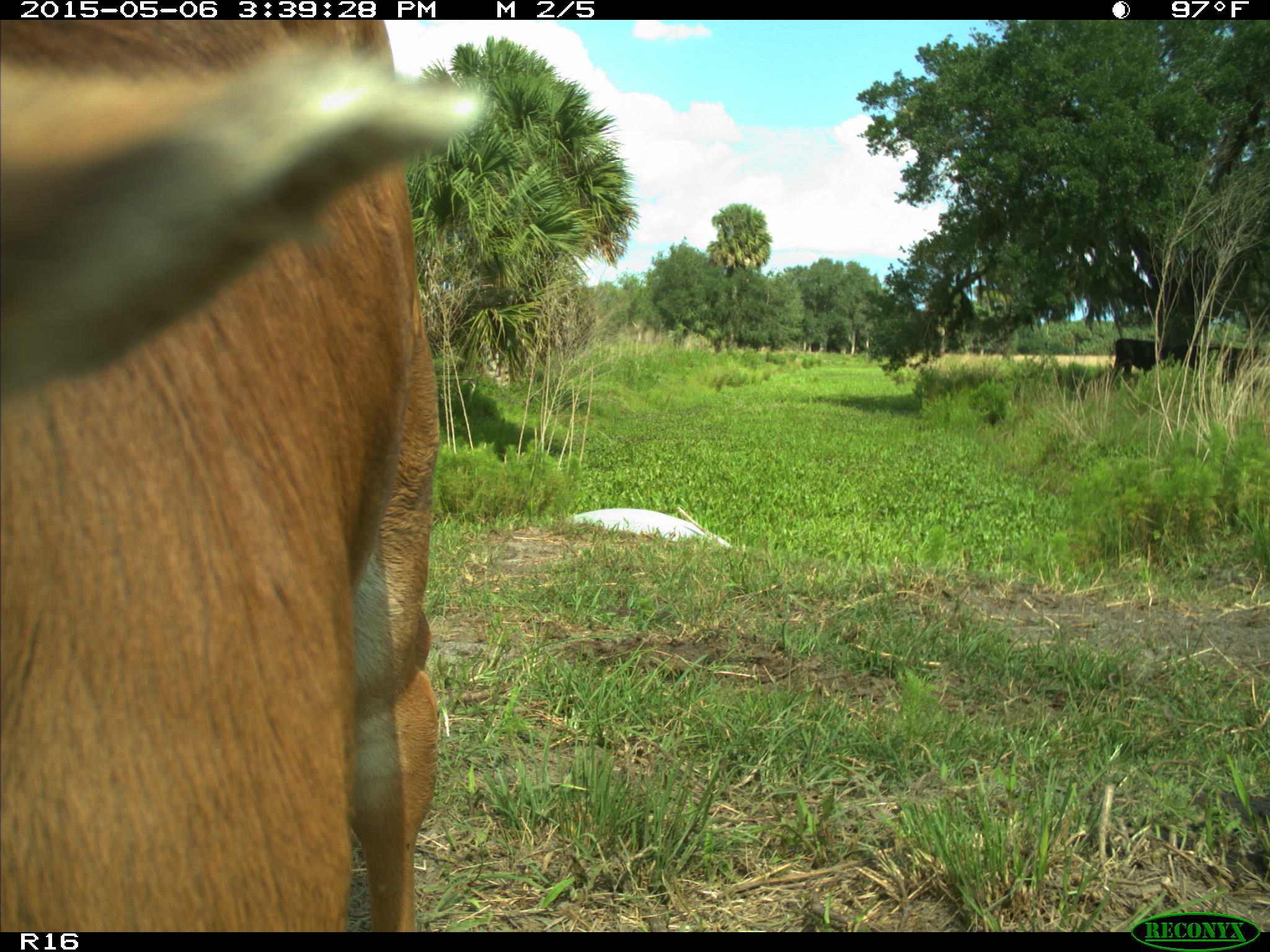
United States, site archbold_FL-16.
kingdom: Animalia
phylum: Chordata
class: Mammalia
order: Artiodactyla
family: Bovidae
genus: Bos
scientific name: Bos taurus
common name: domestic cow